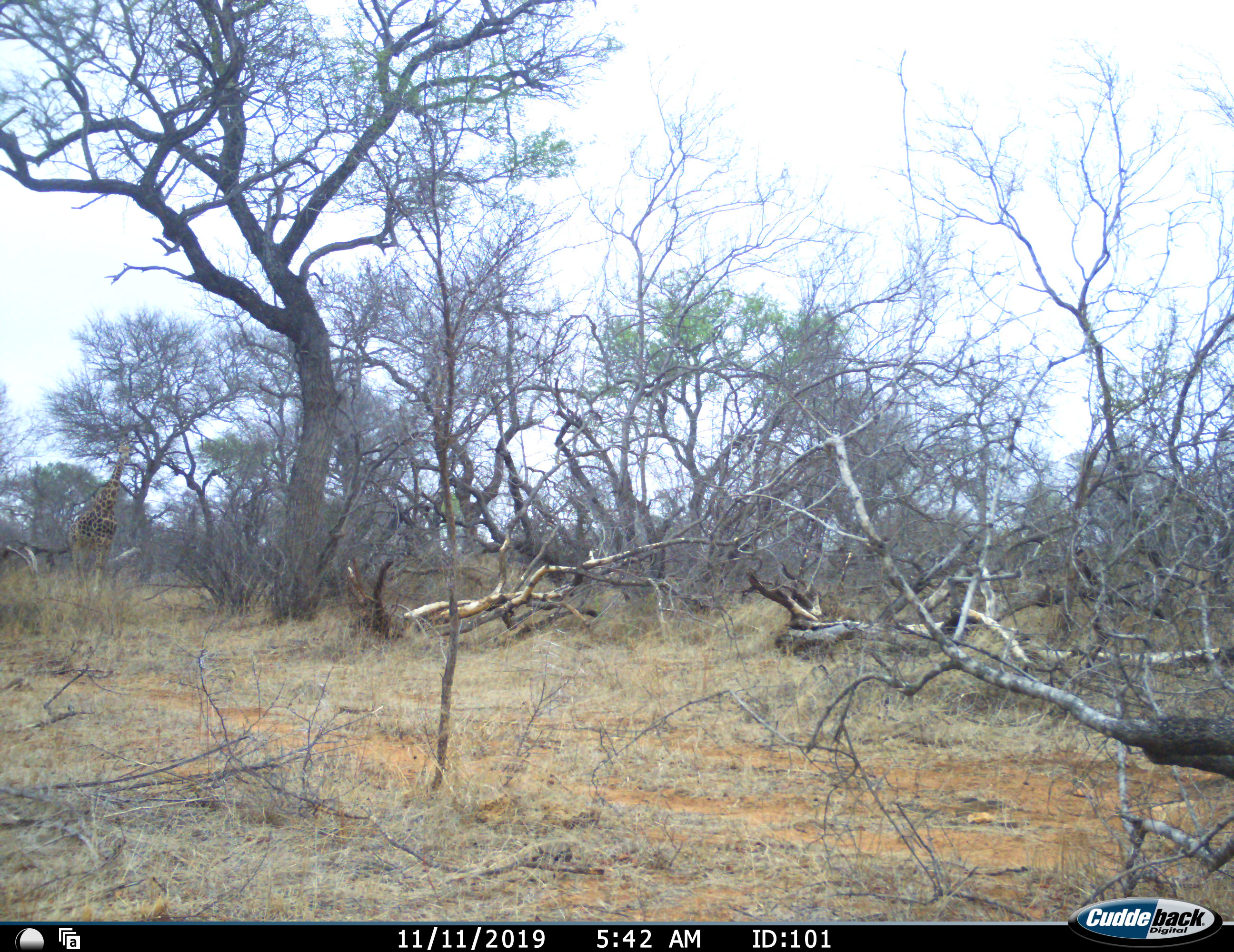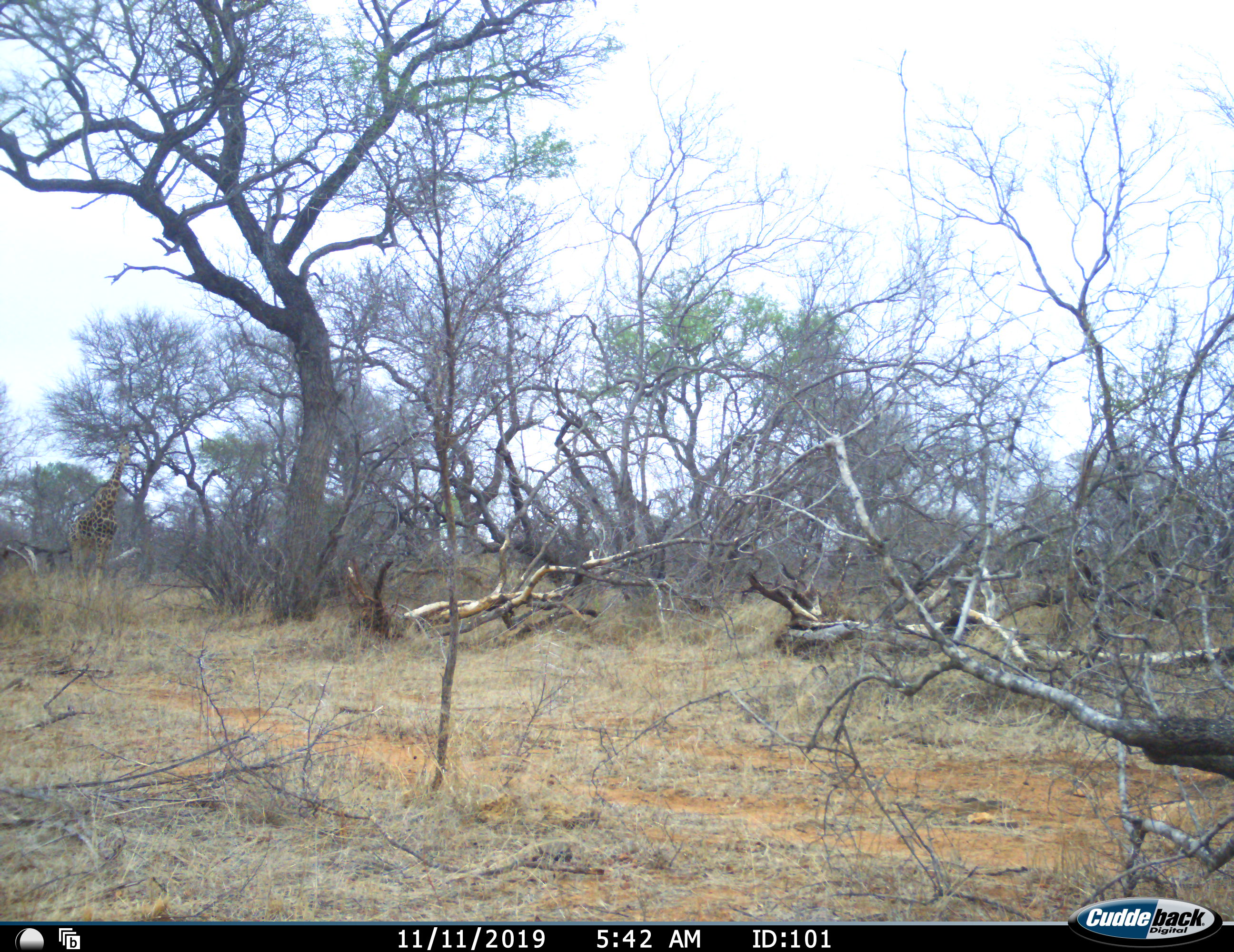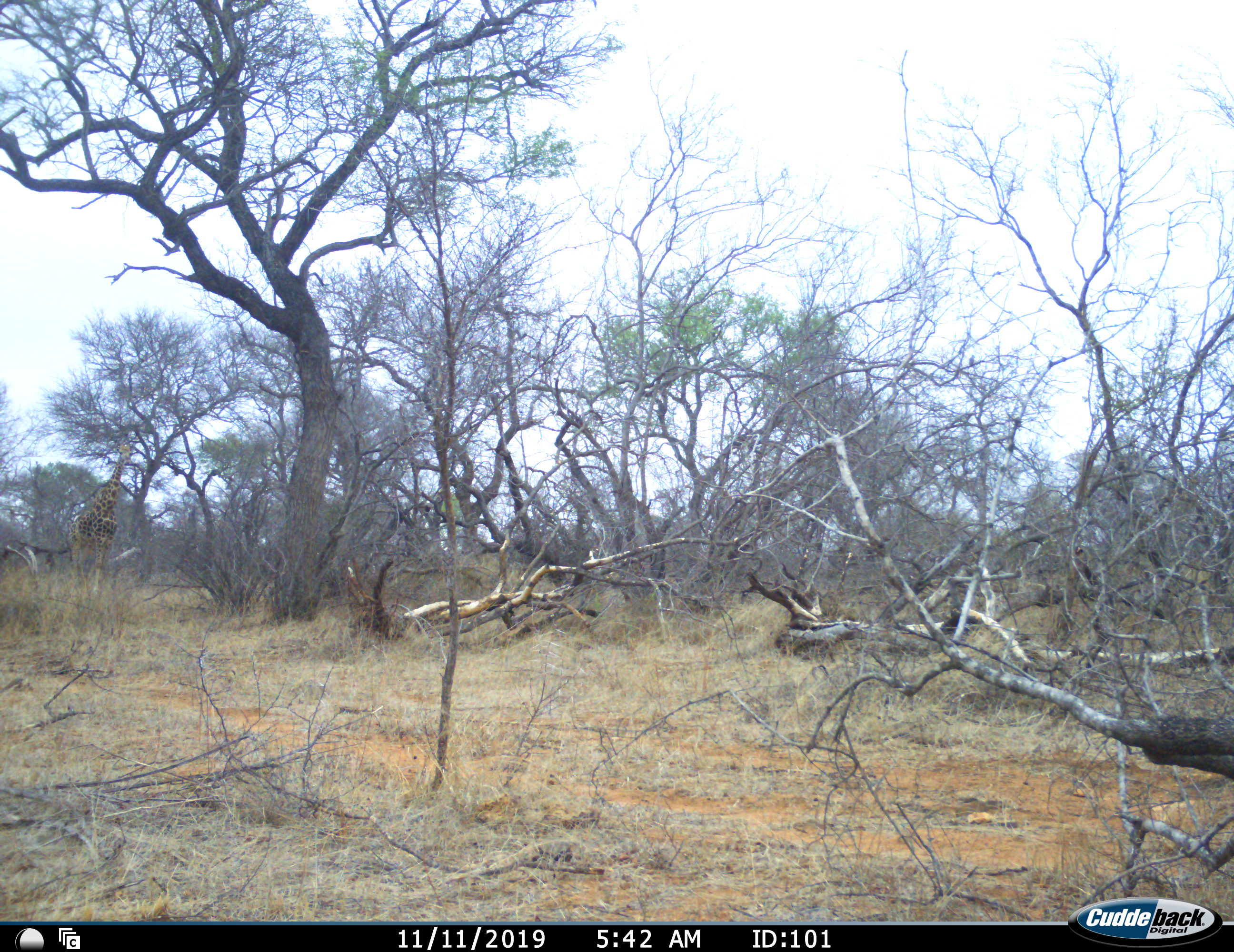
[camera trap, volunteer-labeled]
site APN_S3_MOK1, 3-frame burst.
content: unidentified animal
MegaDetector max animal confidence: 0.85